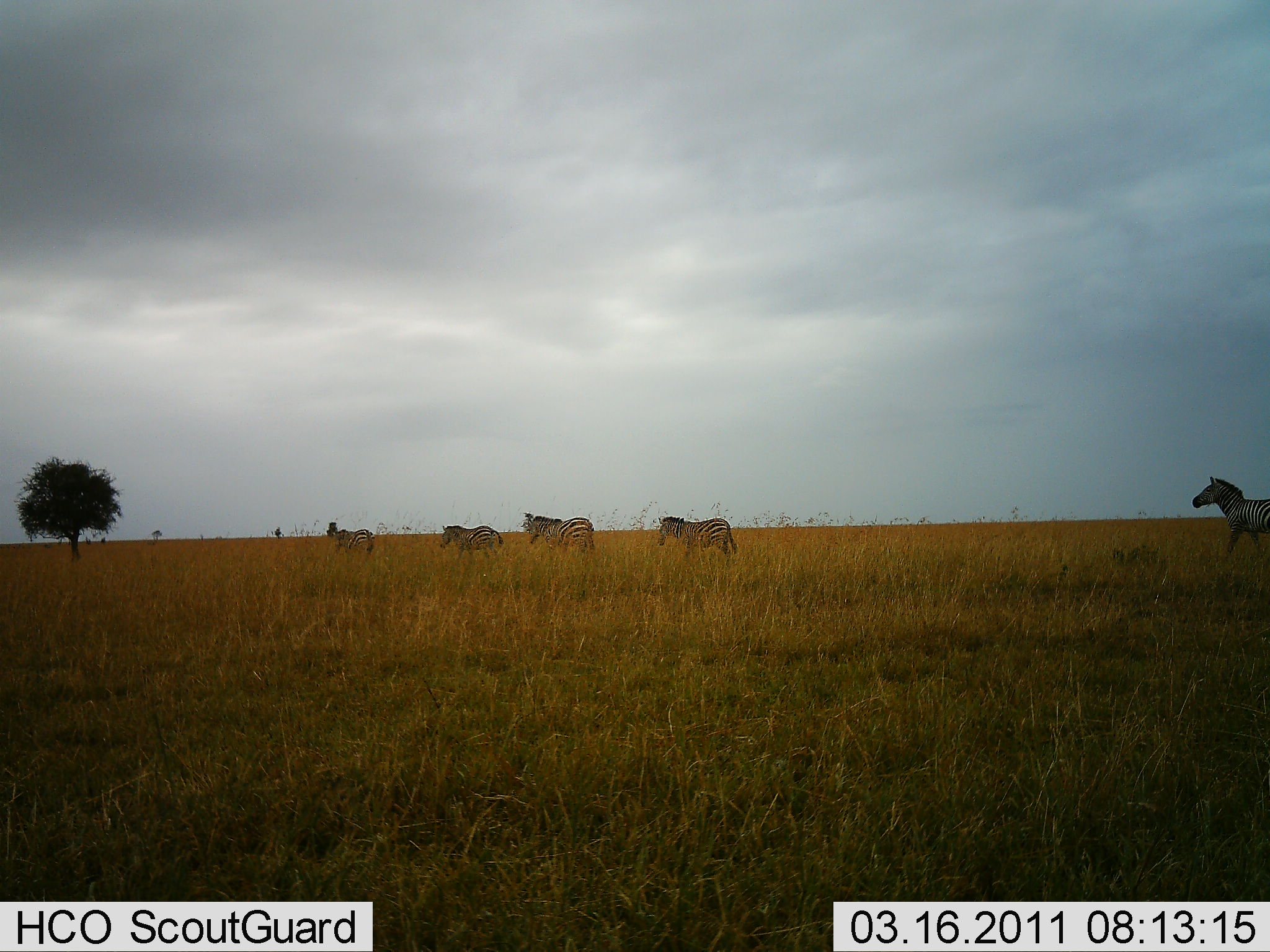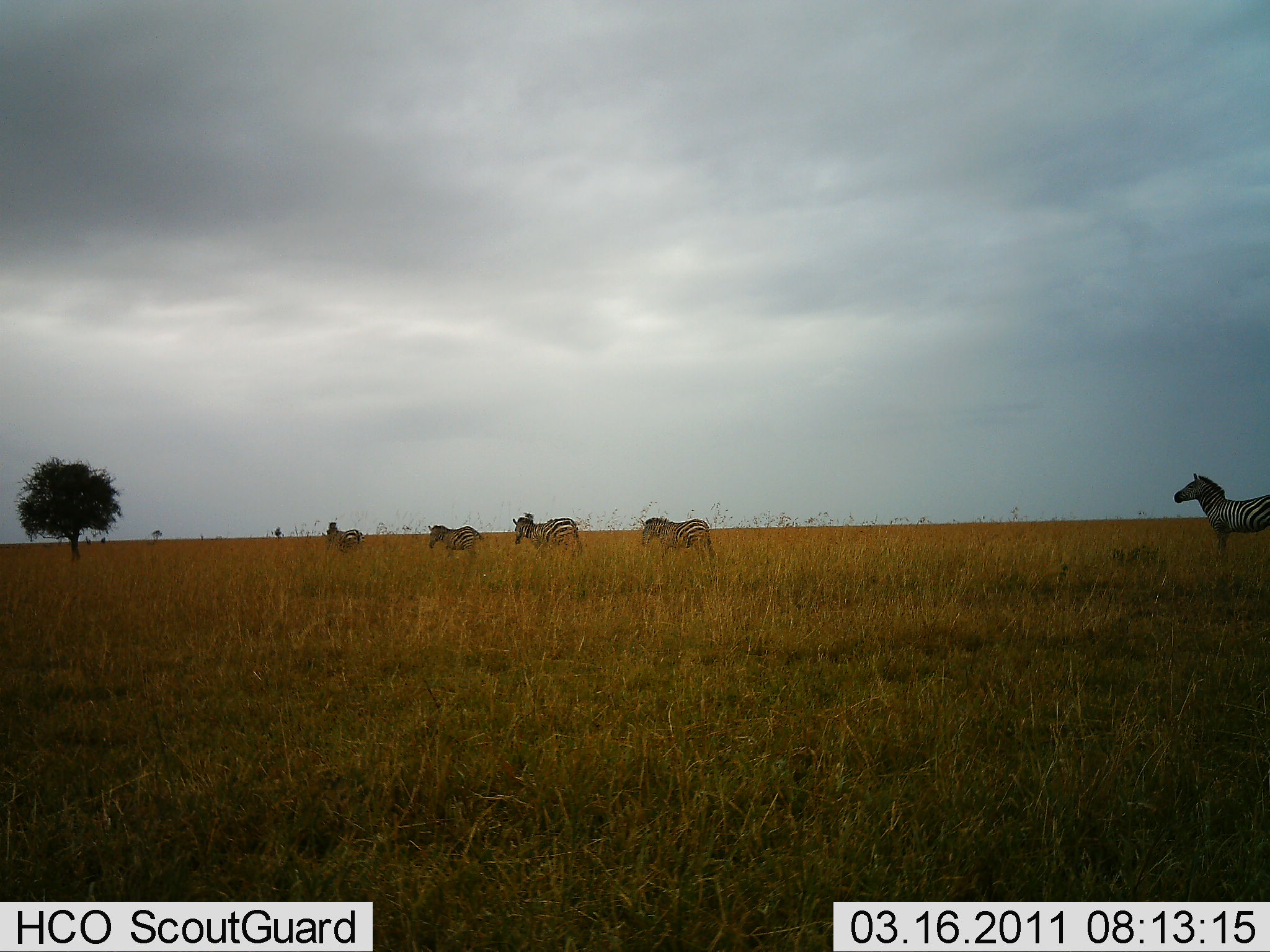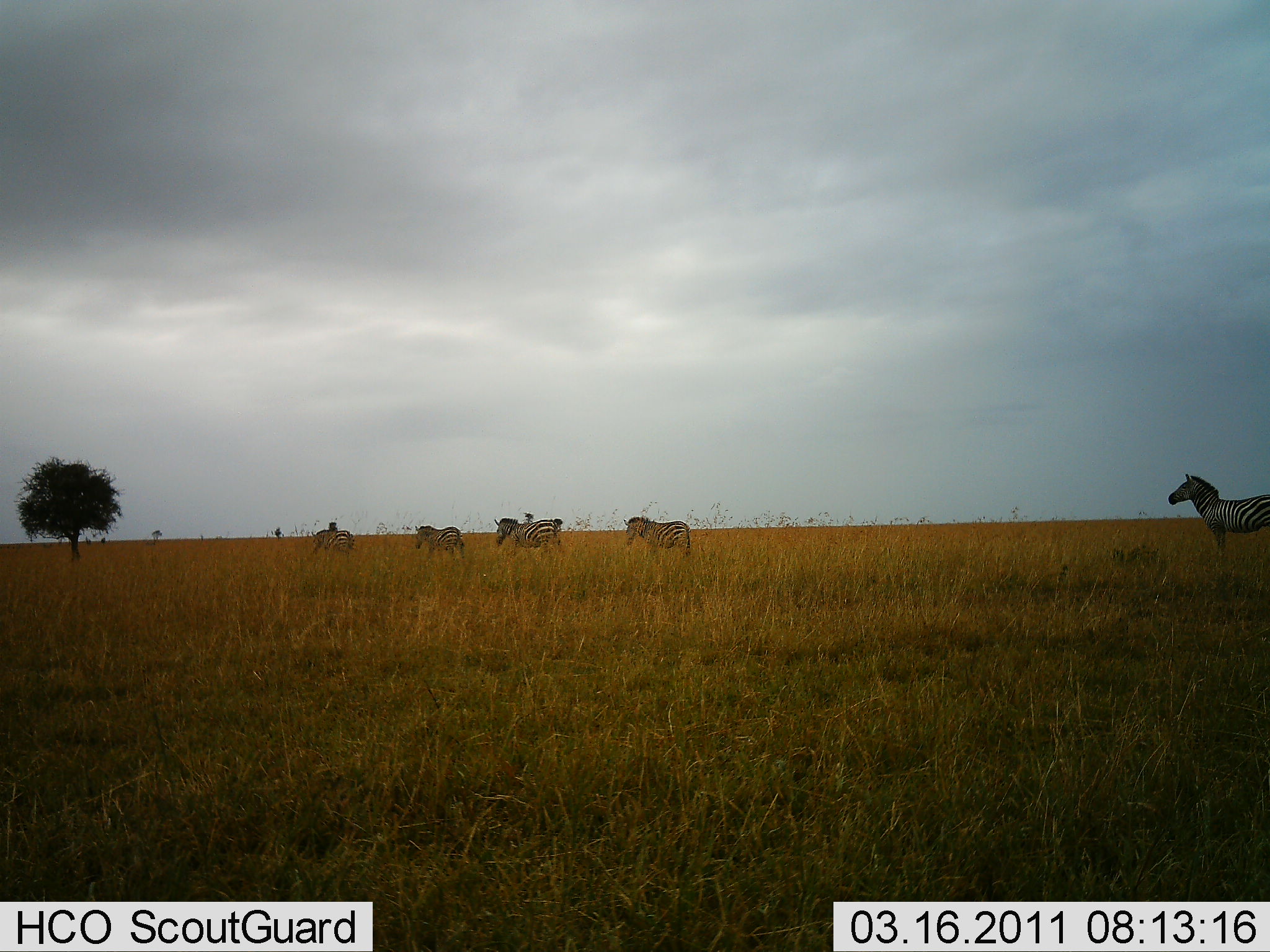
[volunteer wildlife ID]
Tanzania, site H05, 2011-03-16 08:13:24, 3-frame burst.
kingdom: Animalia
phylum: Chordata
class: Mammalia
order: Perissodactyla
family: Equidae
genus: Equus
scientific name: Equus quagga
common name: plains zebra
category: zebra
Zebra (plains zebra) (Equus quagga), count 5. Behavior (volunteer vote fractions): standing 0%, resting 0%, moving 100%, interacting 0%. Young present (vote fraction): 0%. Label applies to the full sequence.